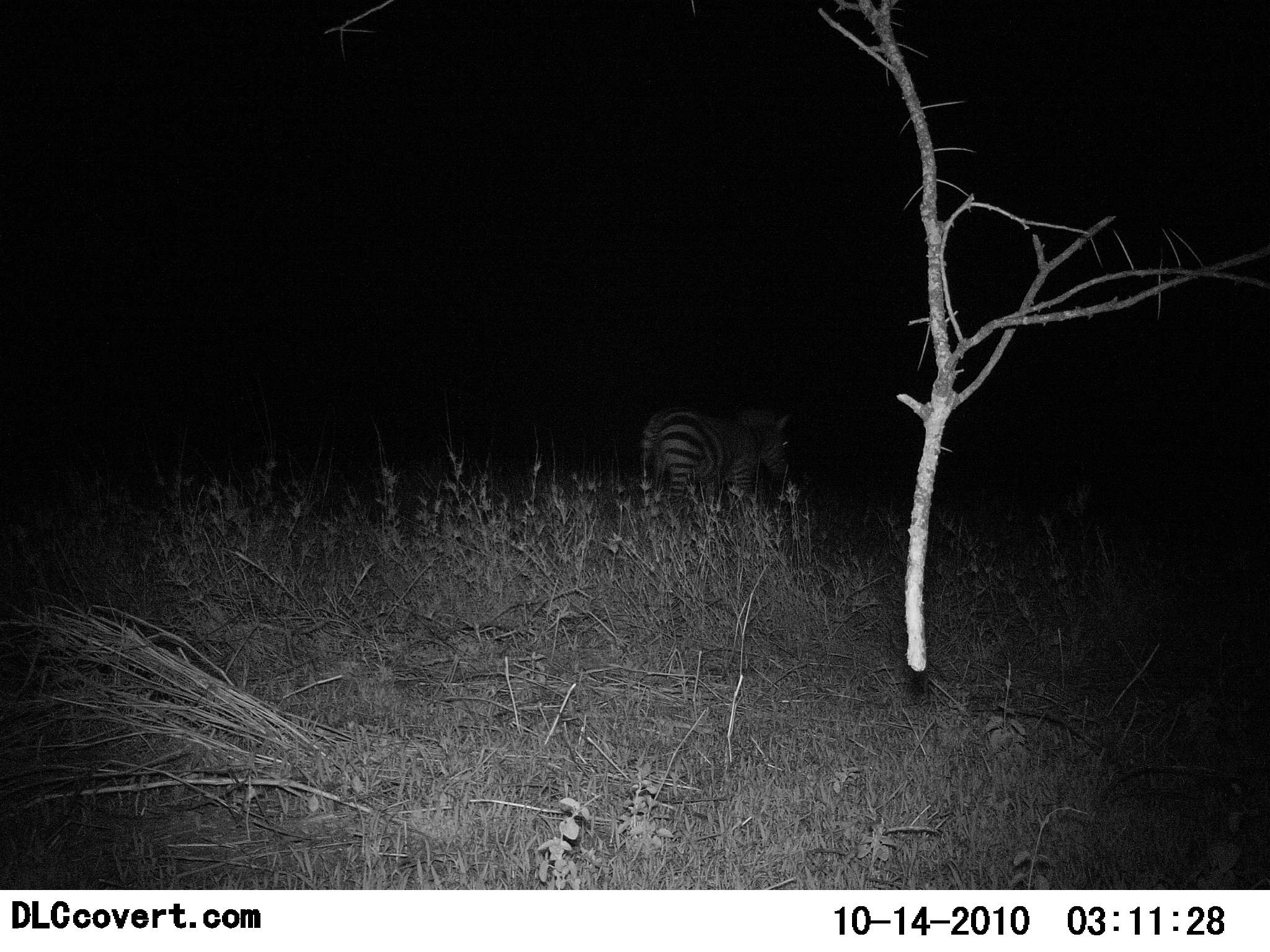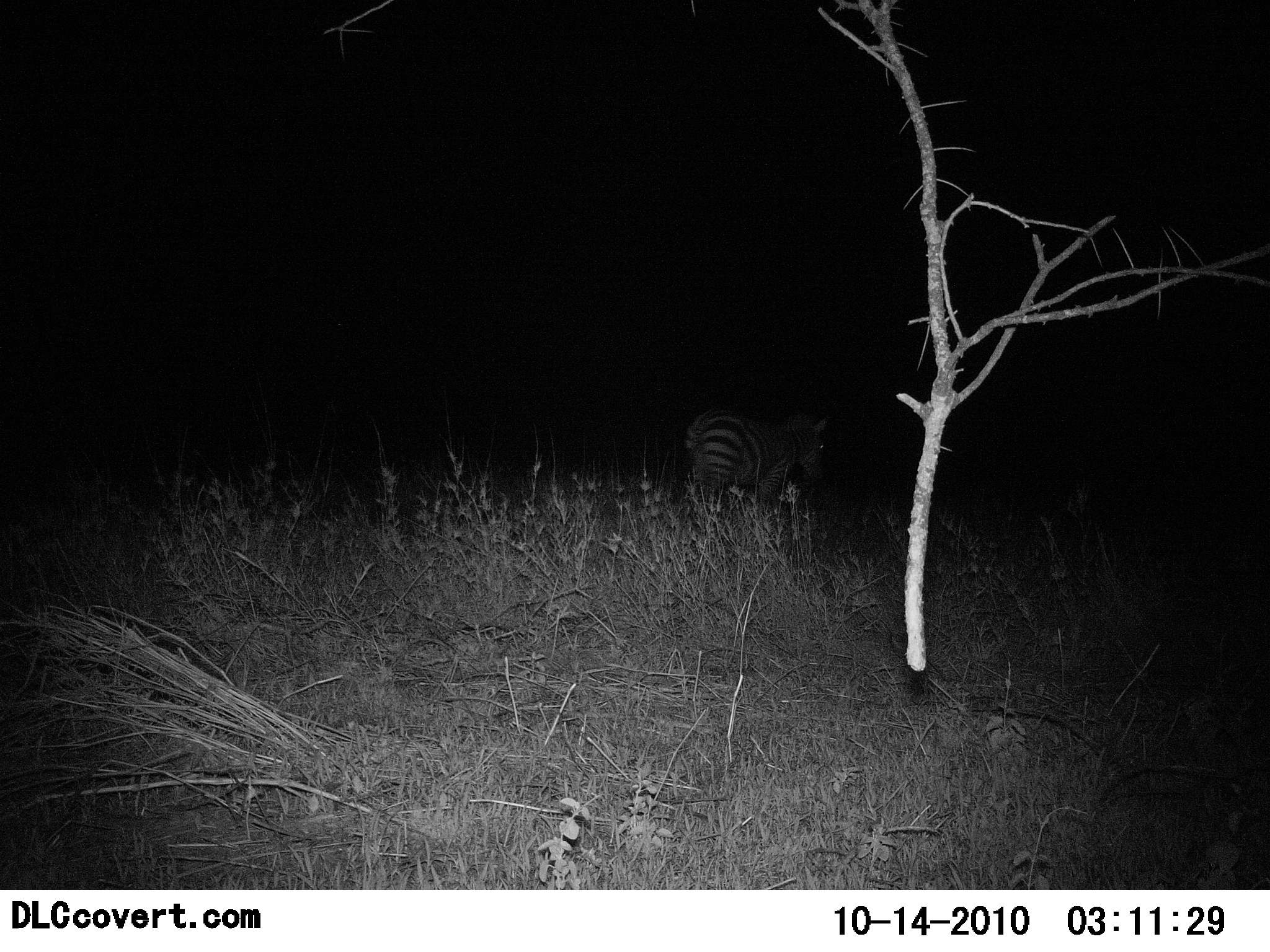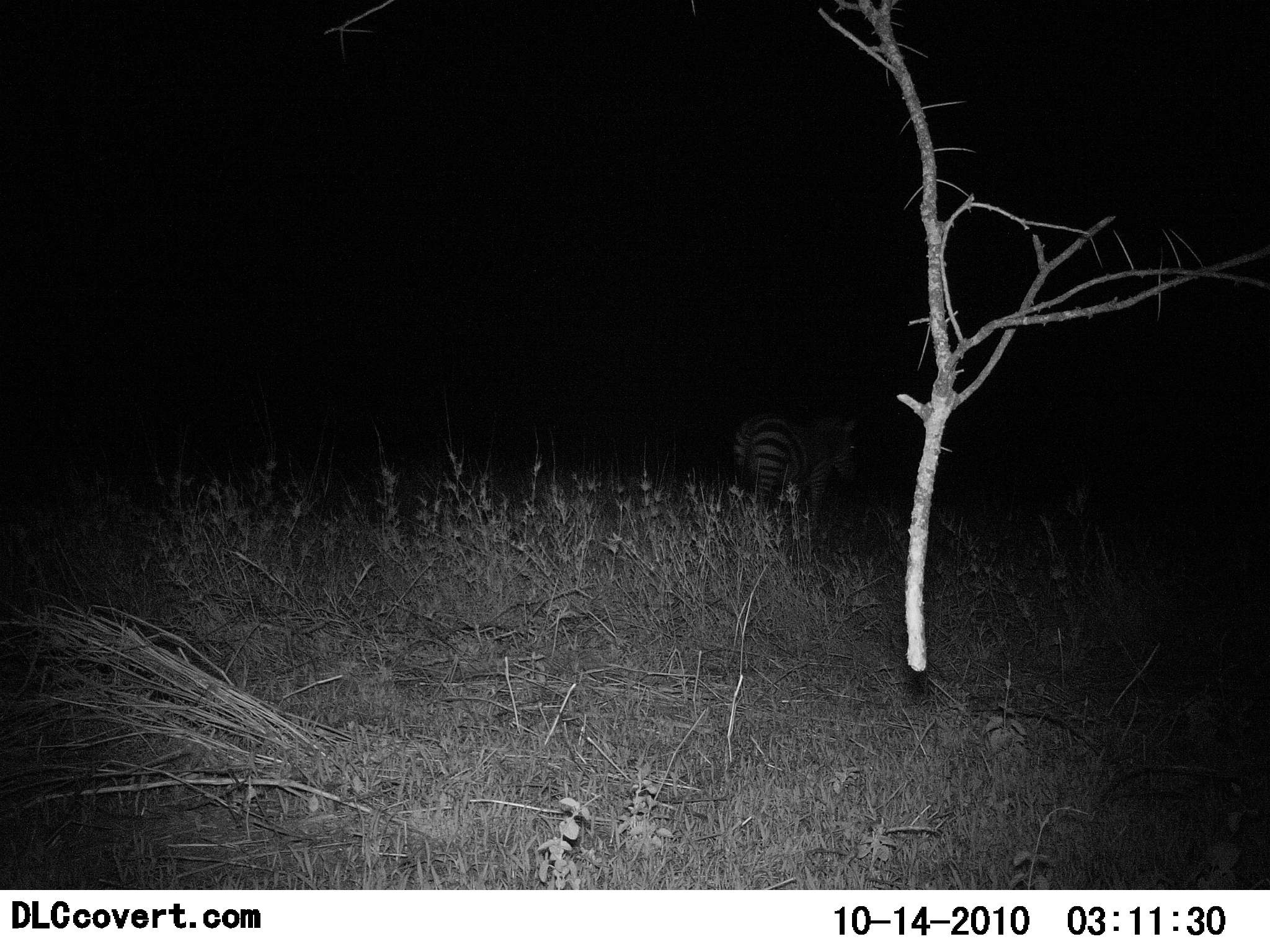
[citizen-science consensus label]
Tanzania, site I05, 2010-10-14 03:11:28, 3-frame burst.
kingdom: Animalia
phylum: Chordata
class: Mammalia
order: Perissodactyla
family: Equidae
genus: Equus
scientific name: Equus quagga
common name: plains zebra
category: zebra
Zebra (plains zebra) (Equus quagga), count 1. Behavior (volunteer vote fractions): standing 6%, resting 0%, moving 94%, interacting 0%. Young present (vote fraction): 0%. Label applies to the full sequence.